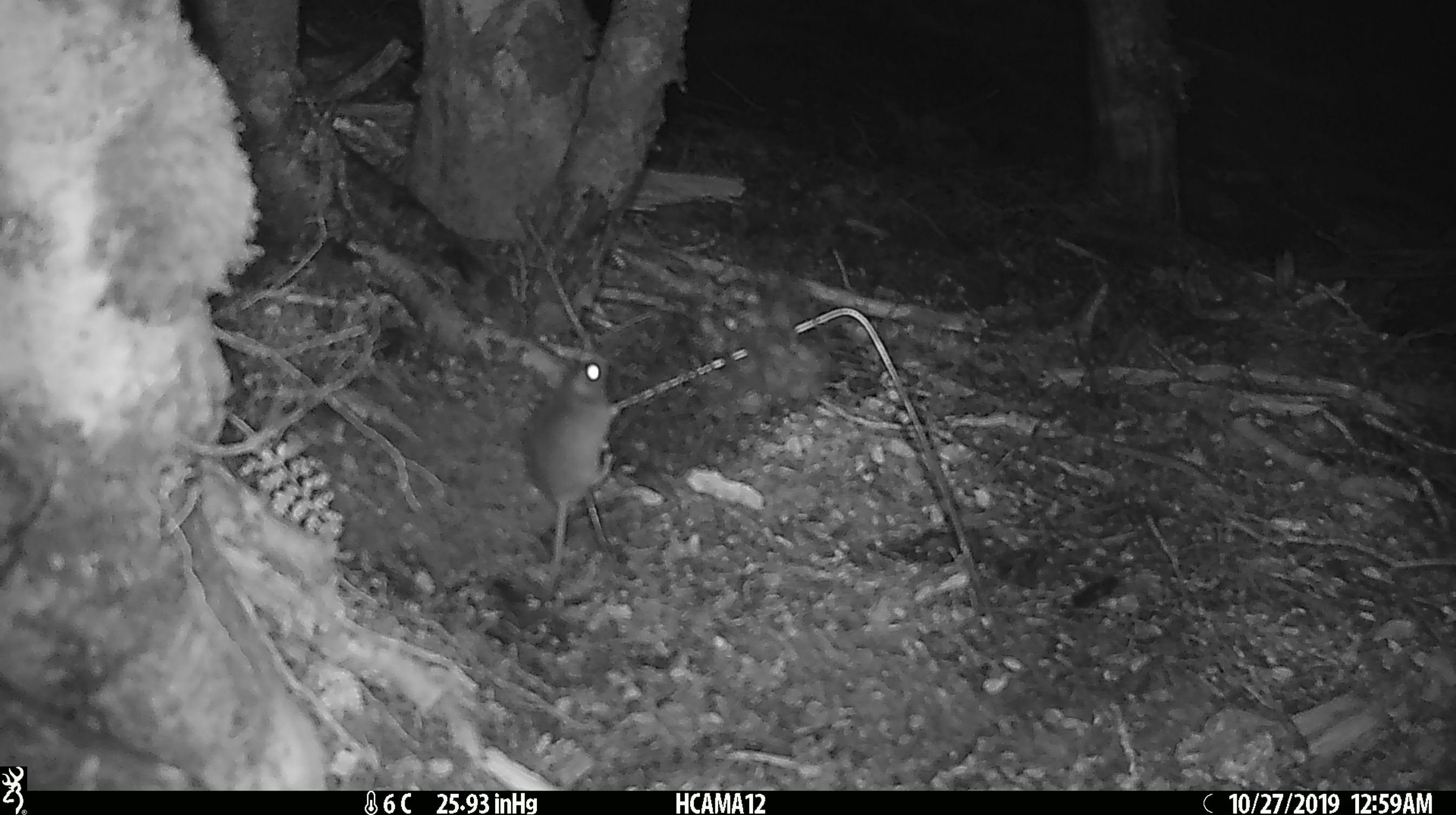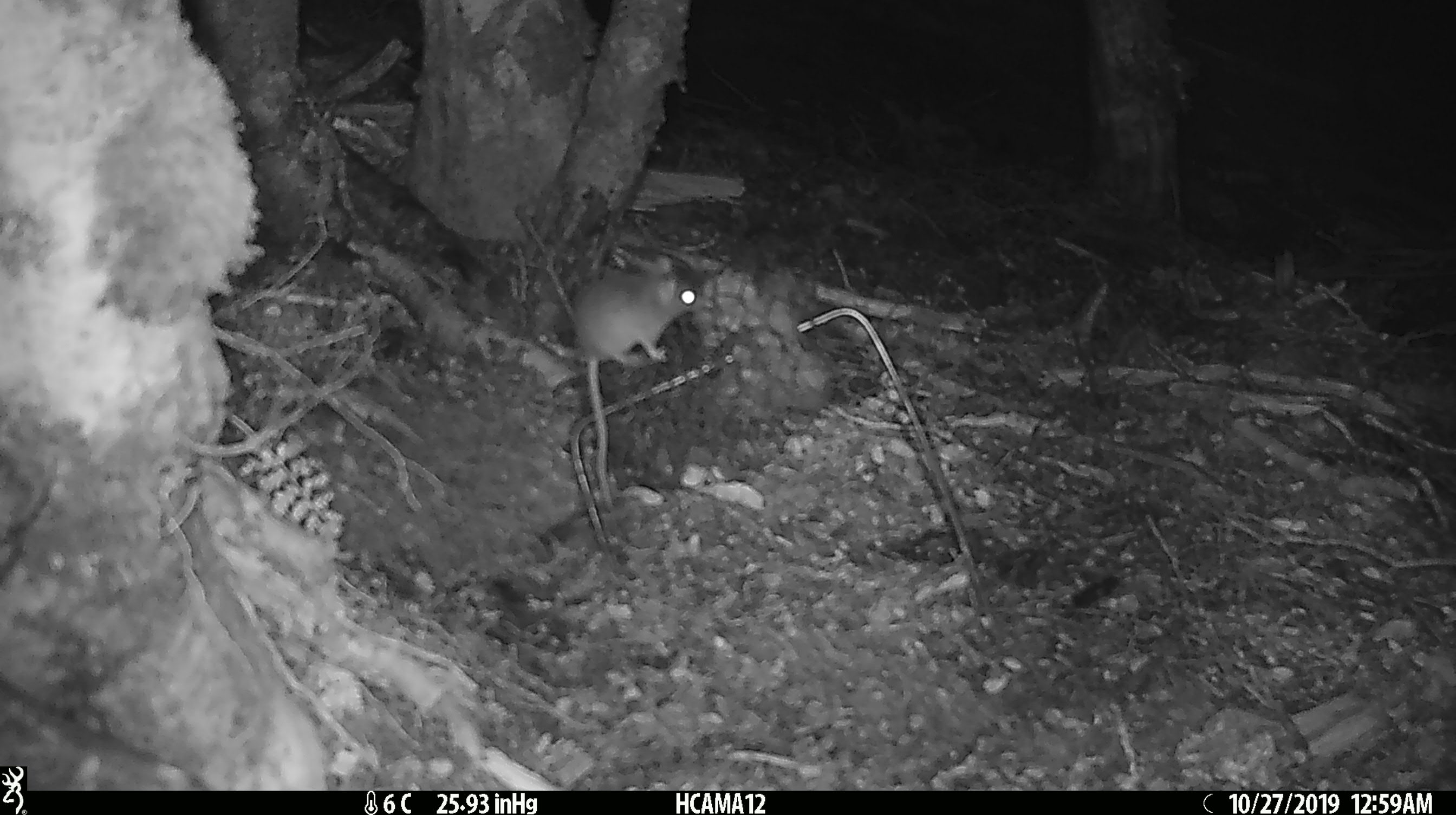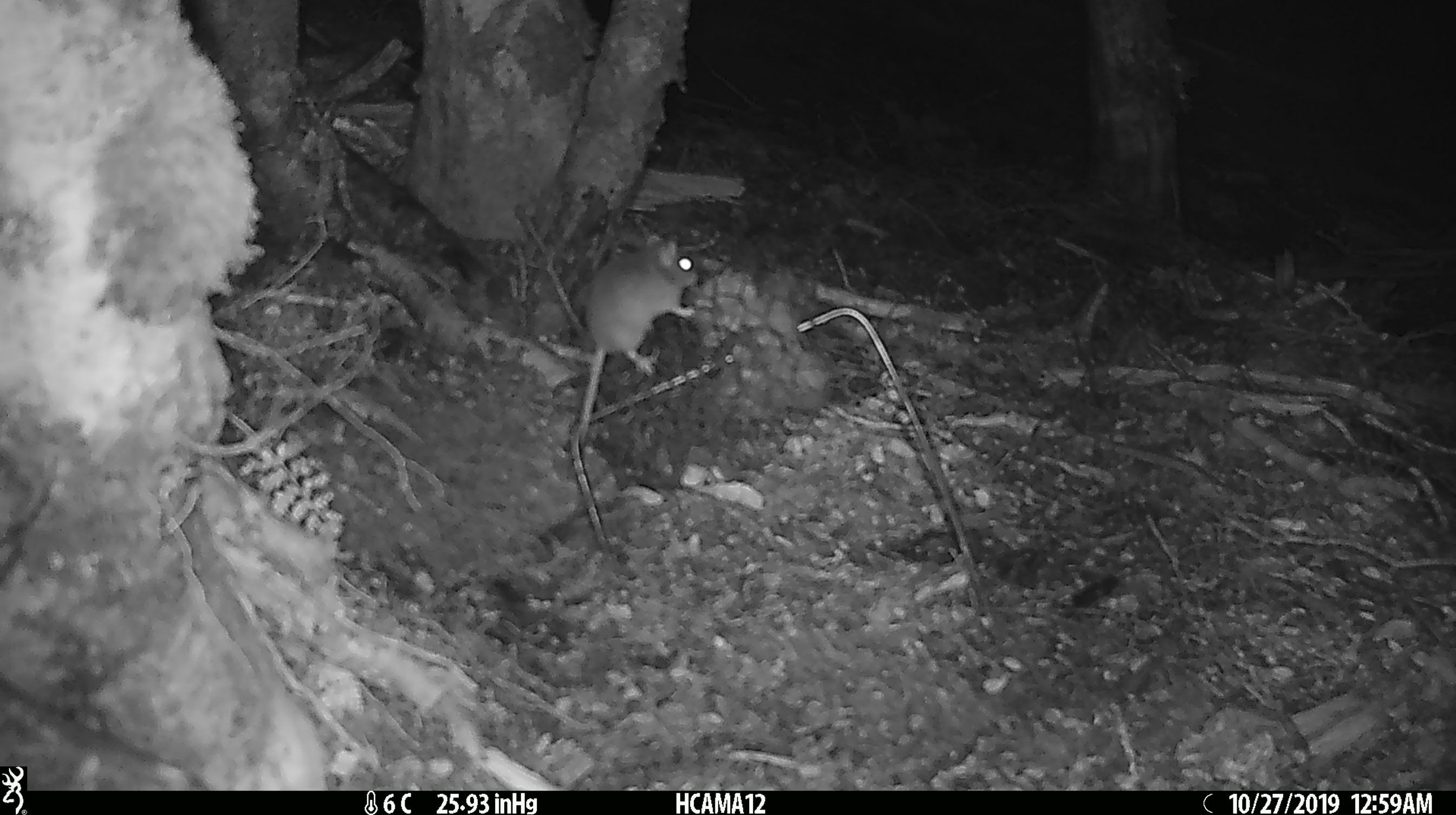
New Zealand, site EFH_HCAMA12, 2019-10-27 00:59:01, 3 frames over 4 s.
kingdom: Animalia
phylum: Chordata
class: Mammalia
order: Rodentia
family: Muridae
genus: Mus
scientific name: Mus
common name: mouse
Mouse (Mus).